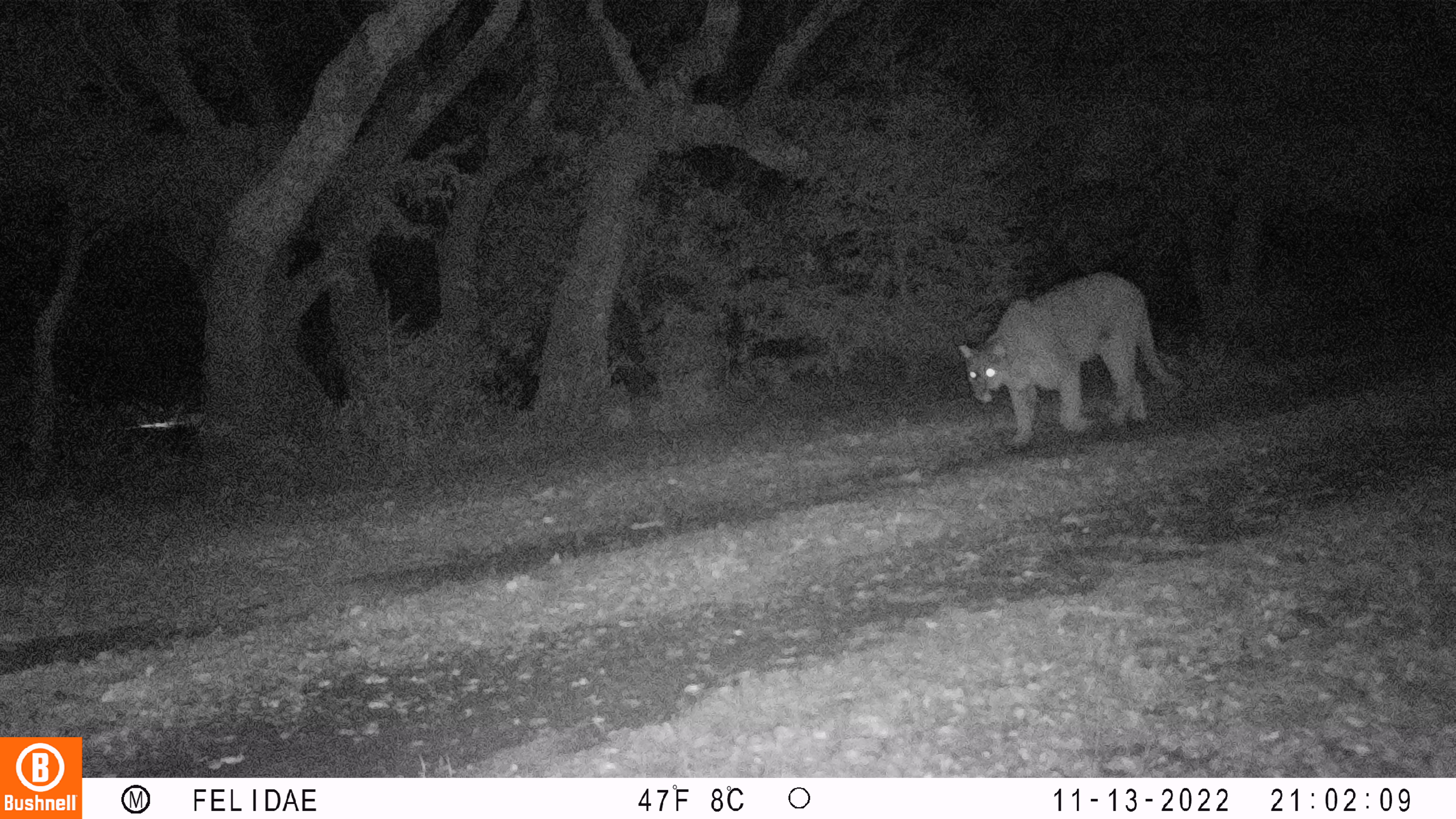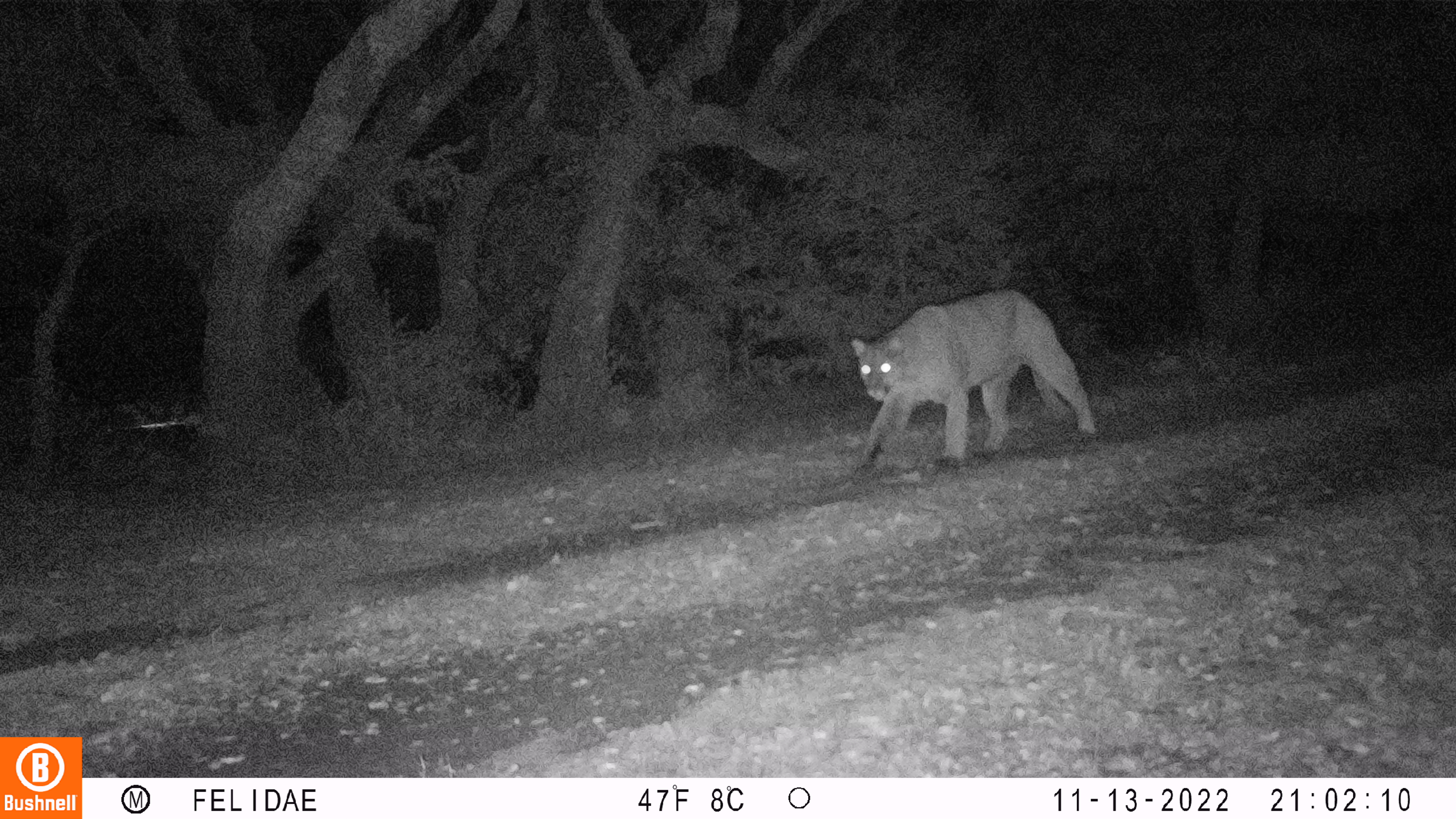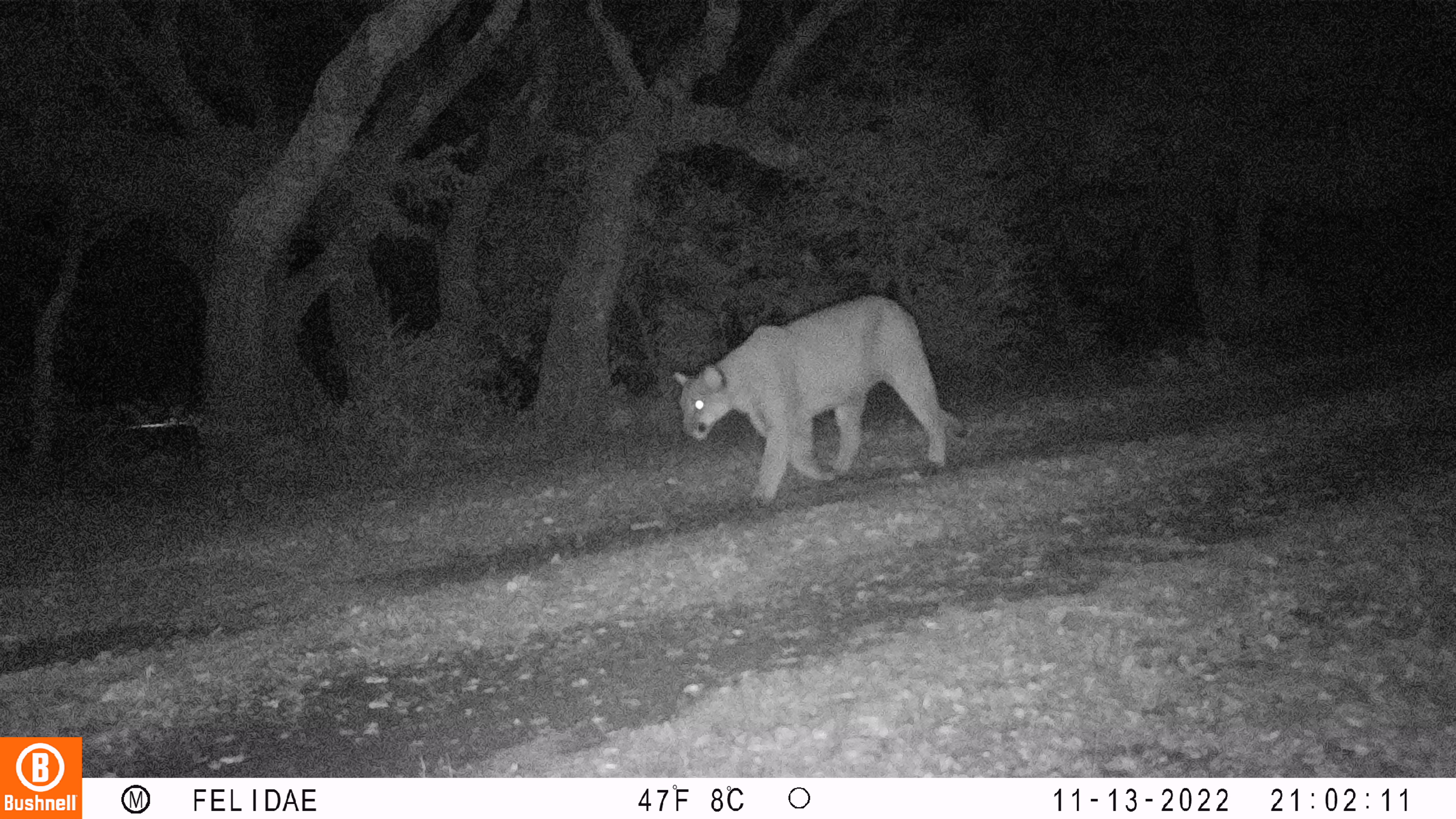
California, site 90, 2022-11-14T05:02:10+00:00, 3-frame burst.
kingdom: Animalia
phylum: Chordata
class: Mammalia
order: Carnivora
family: Felidae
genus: Puma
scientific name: Puma concolor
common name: puma